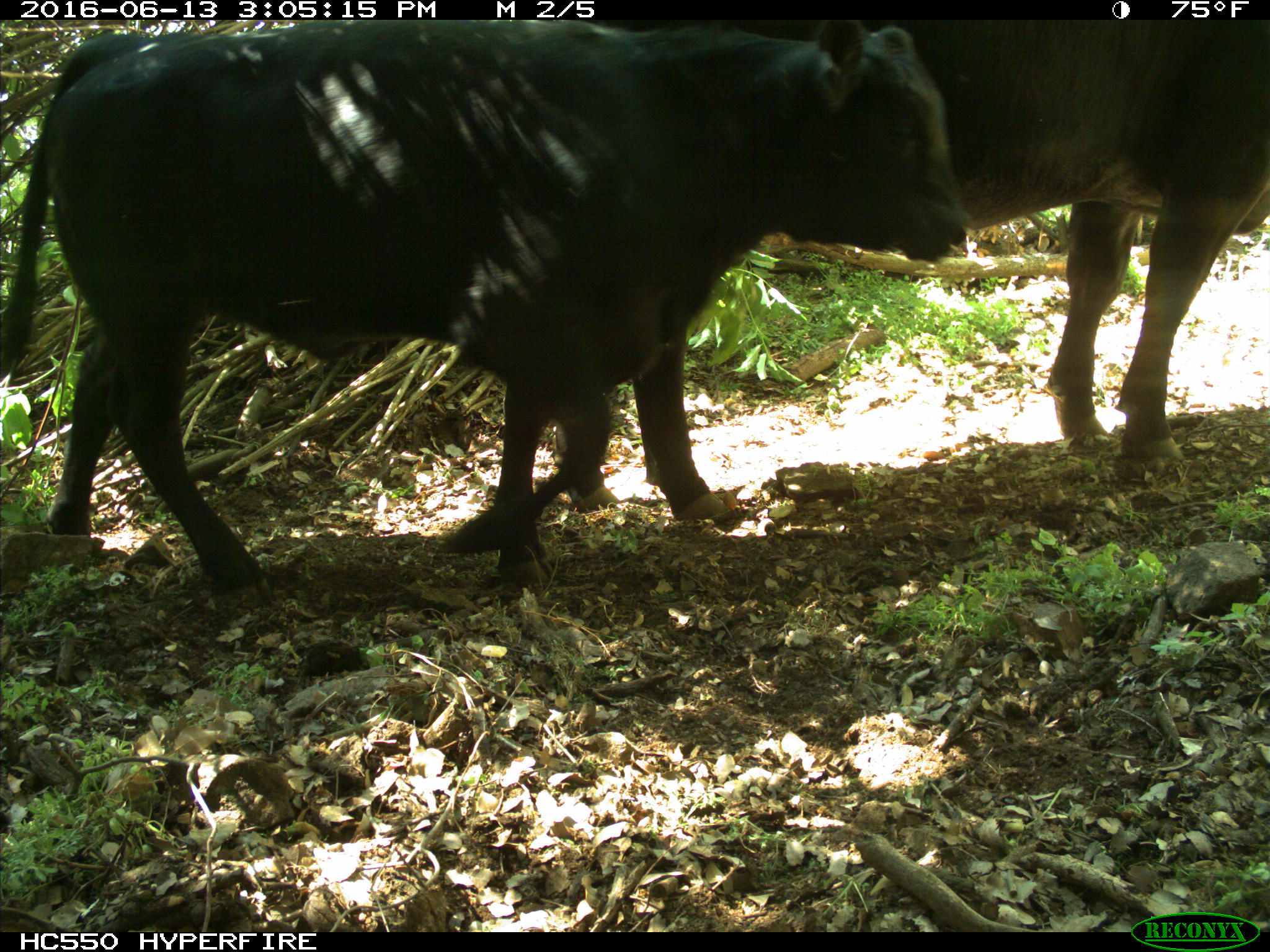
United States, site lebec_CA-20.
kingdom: Animalia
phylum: Chordata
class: Mammalia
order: Artiodactyla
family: Bovidae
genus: Bos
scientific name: Bos taurus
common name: domestic cow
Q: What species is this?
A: Bos taurus (domestic cow).